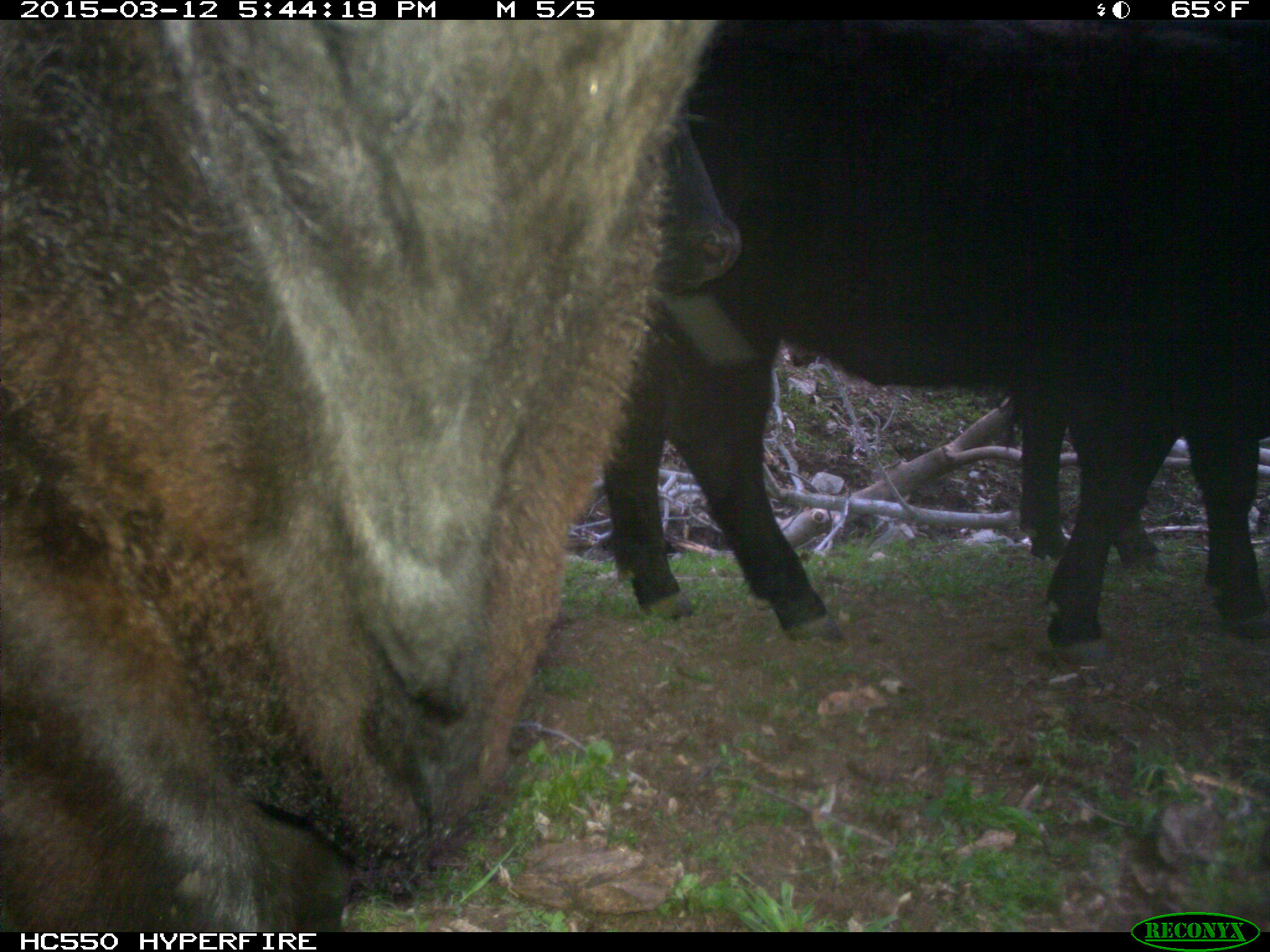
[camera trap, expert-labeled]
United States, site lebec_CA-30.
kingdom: Animalia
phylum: Chordata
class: Mammalia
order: Artiodactyla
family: Bovidae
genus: Bos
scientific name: Bos taurus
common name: domestic cow